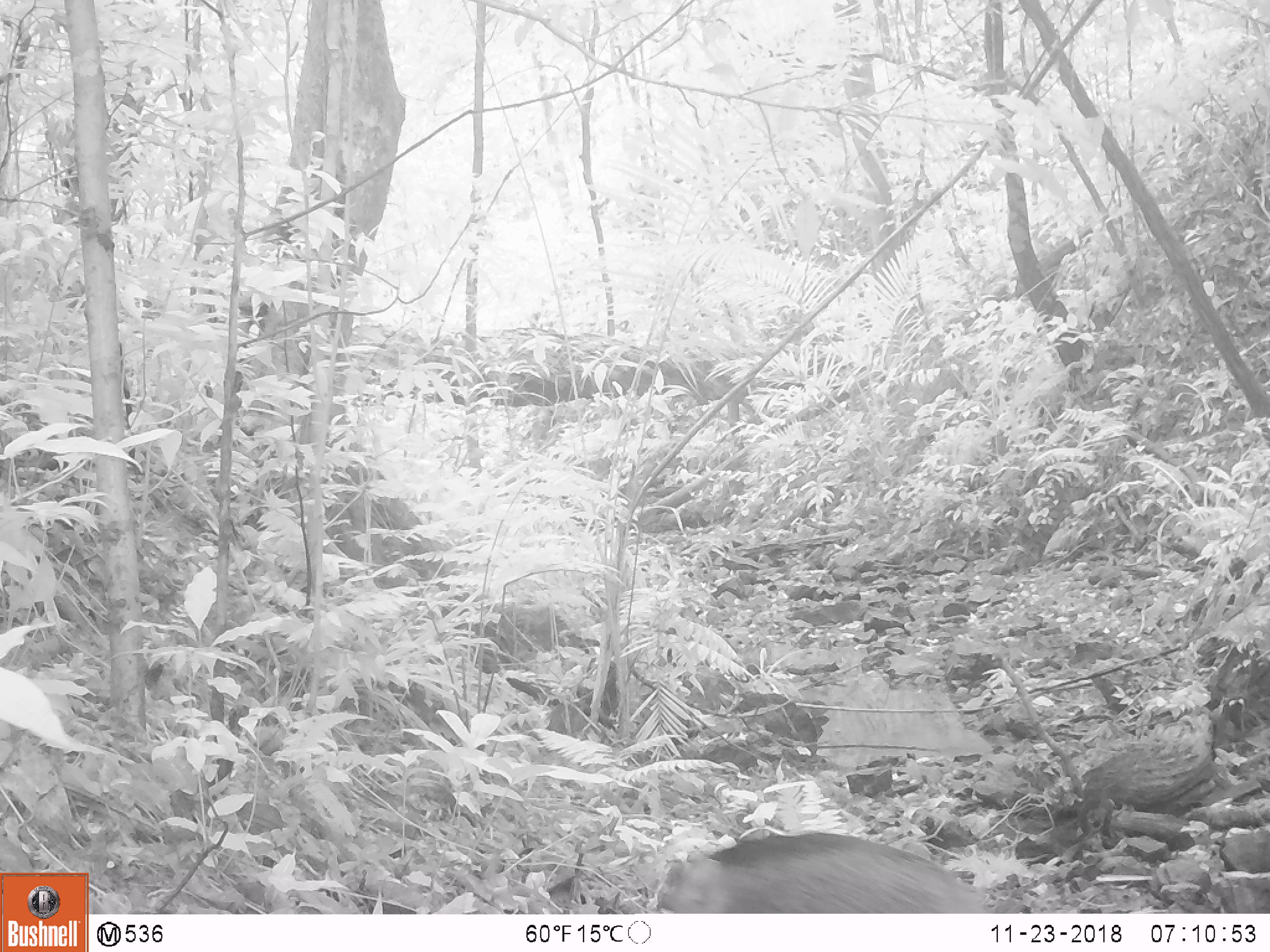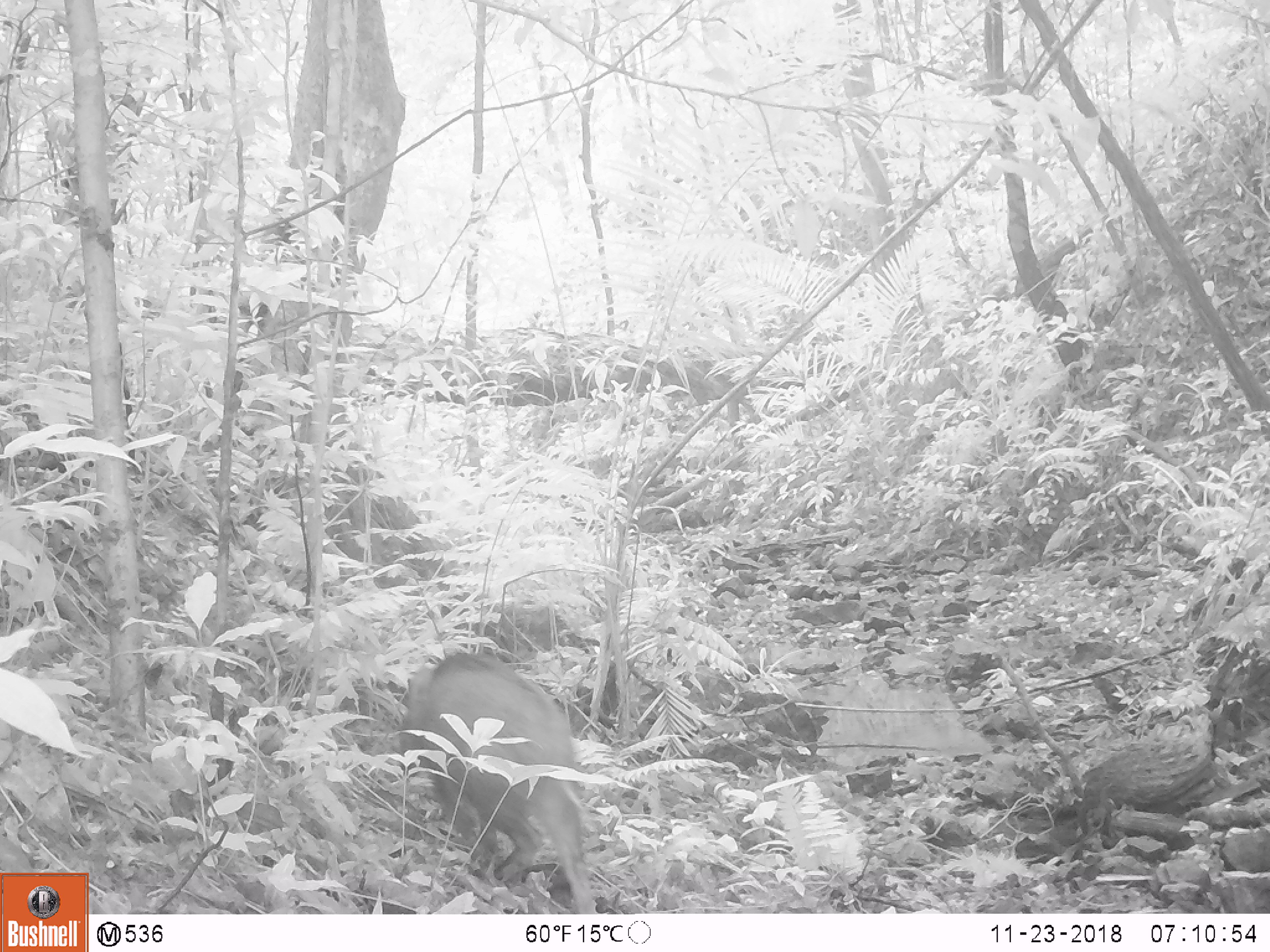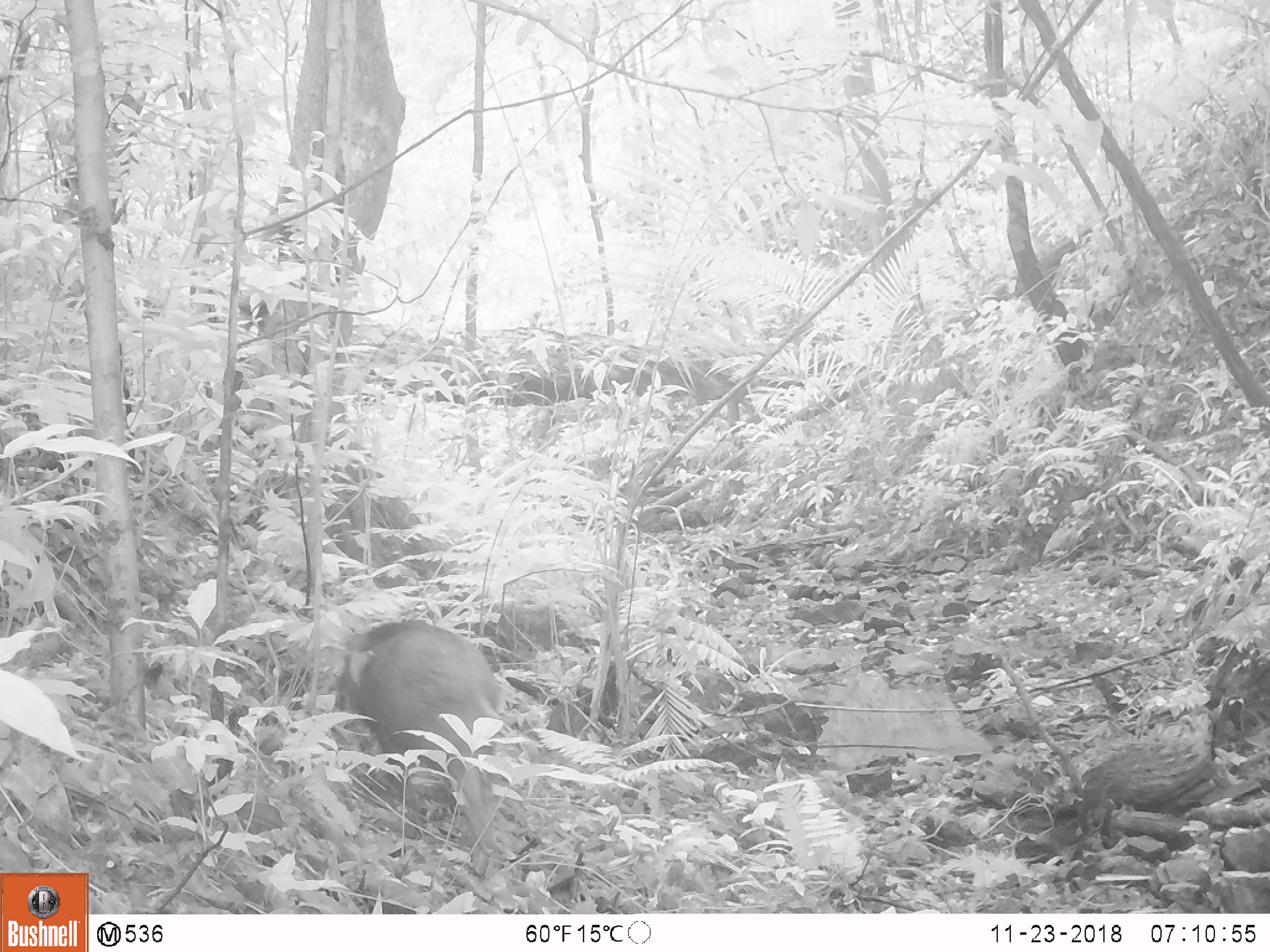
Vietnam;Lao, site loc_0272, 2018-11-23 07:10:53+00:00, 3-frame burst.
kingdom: Animalia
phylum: Chordata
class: Mammalia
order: Artiodactyla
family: Suidae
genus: Sus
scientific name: Sus scrofa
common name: eurasian wild pig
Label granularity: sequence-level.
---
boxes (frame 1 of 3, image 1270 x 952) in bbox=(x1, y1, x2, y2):
eurasian wild pig: bbox=(652, 831, 993, 914)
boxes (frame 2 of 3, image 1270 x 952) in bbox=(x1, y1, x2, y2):
eurasian wild pig: bbox=(392, 650, 594, 914)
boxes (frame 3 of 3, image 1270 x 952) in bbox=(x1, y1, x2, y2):
eurasian wild pig: bbox=(334, 618, 502, 857)